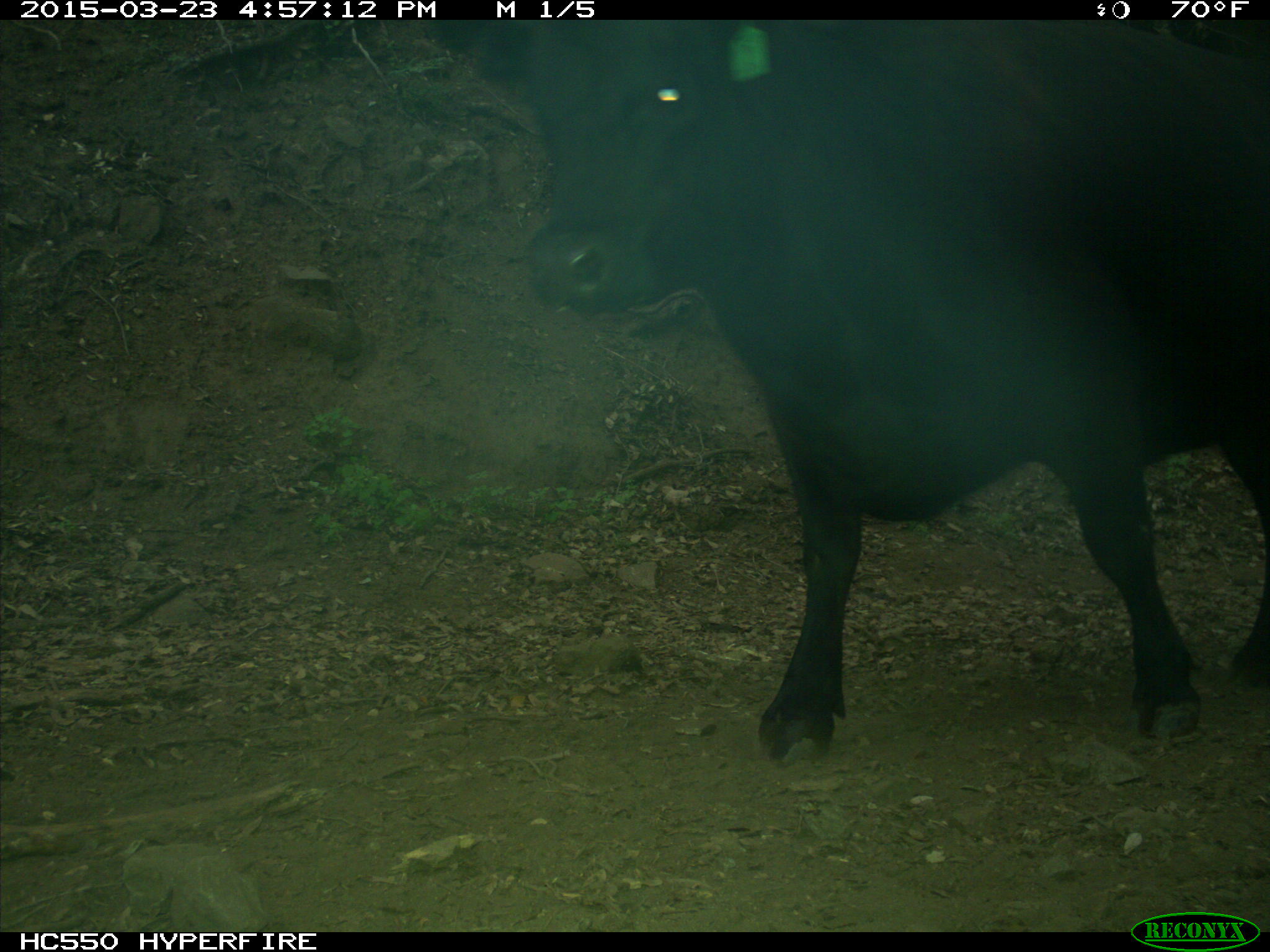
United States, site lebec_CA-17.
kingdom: Animalia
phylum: Chordata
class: Mammalia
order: Artiodactyla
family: Bovidae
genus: Bos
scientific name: Bos taurus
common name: domestic cow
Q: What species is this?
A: Bos taurus (domestic cow).